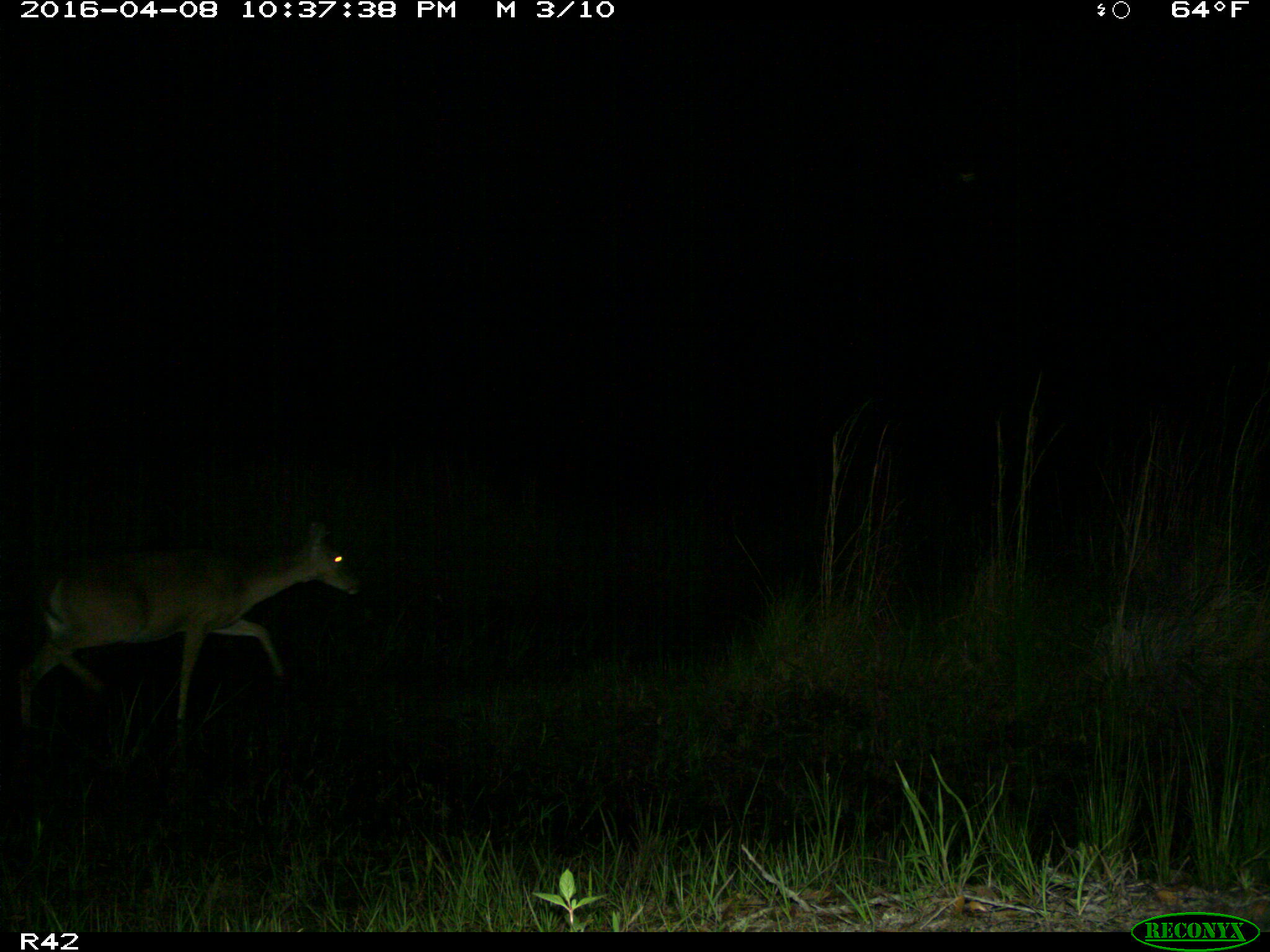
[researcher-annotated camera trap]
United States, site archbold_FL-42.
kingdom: Animalia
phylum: Chordata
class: Mammalia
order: Artiodactyla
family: Cervidae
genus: Odocoileus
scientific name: Odocoileus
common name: deer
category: unidentified deer